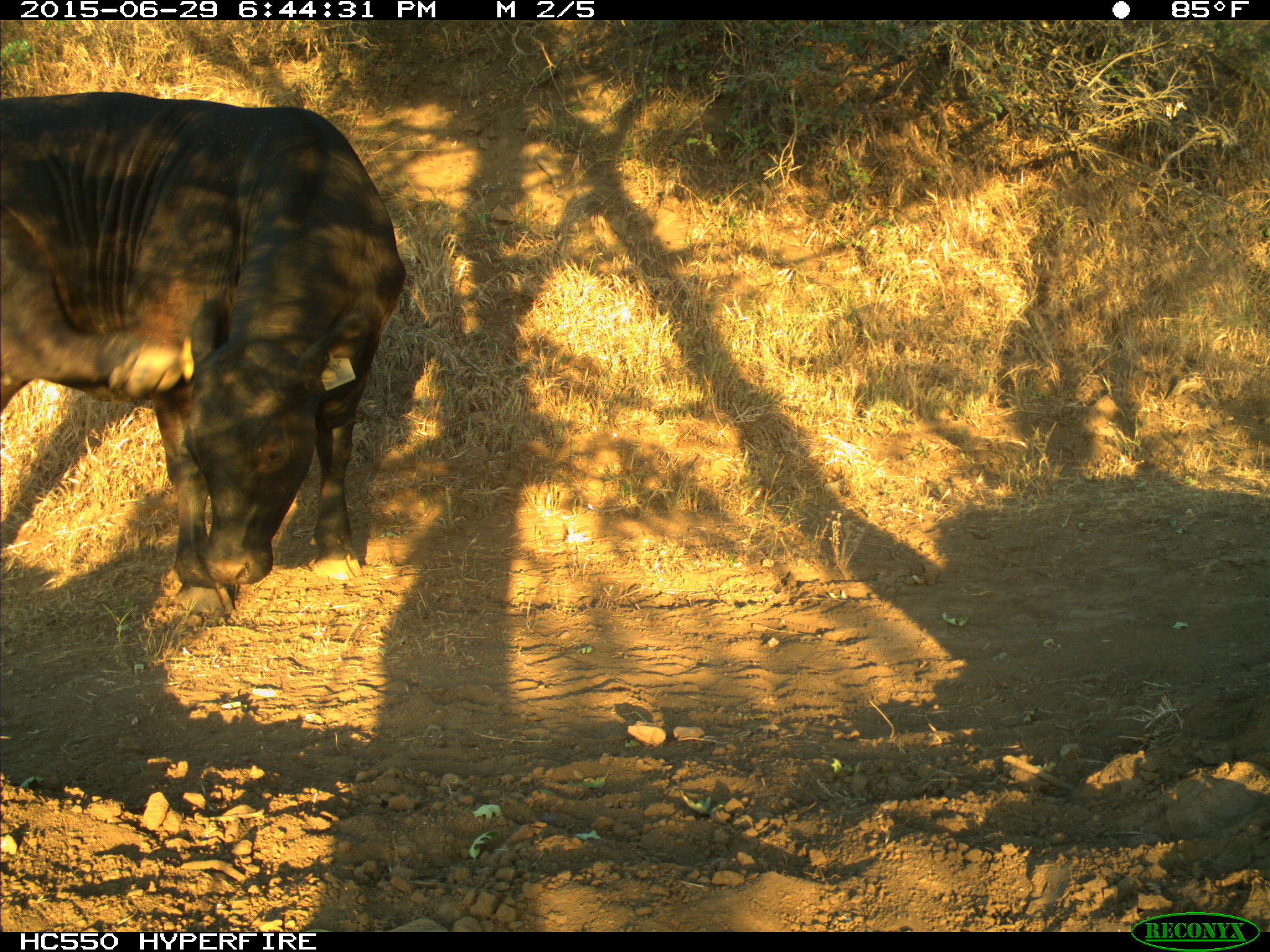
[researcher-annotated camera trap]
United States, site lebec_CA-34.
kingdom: Animalia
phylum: Chordata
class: Mammalia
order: Artiodactyla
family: Bovidae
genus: Bos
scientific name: Bos taurus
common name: domestic cow